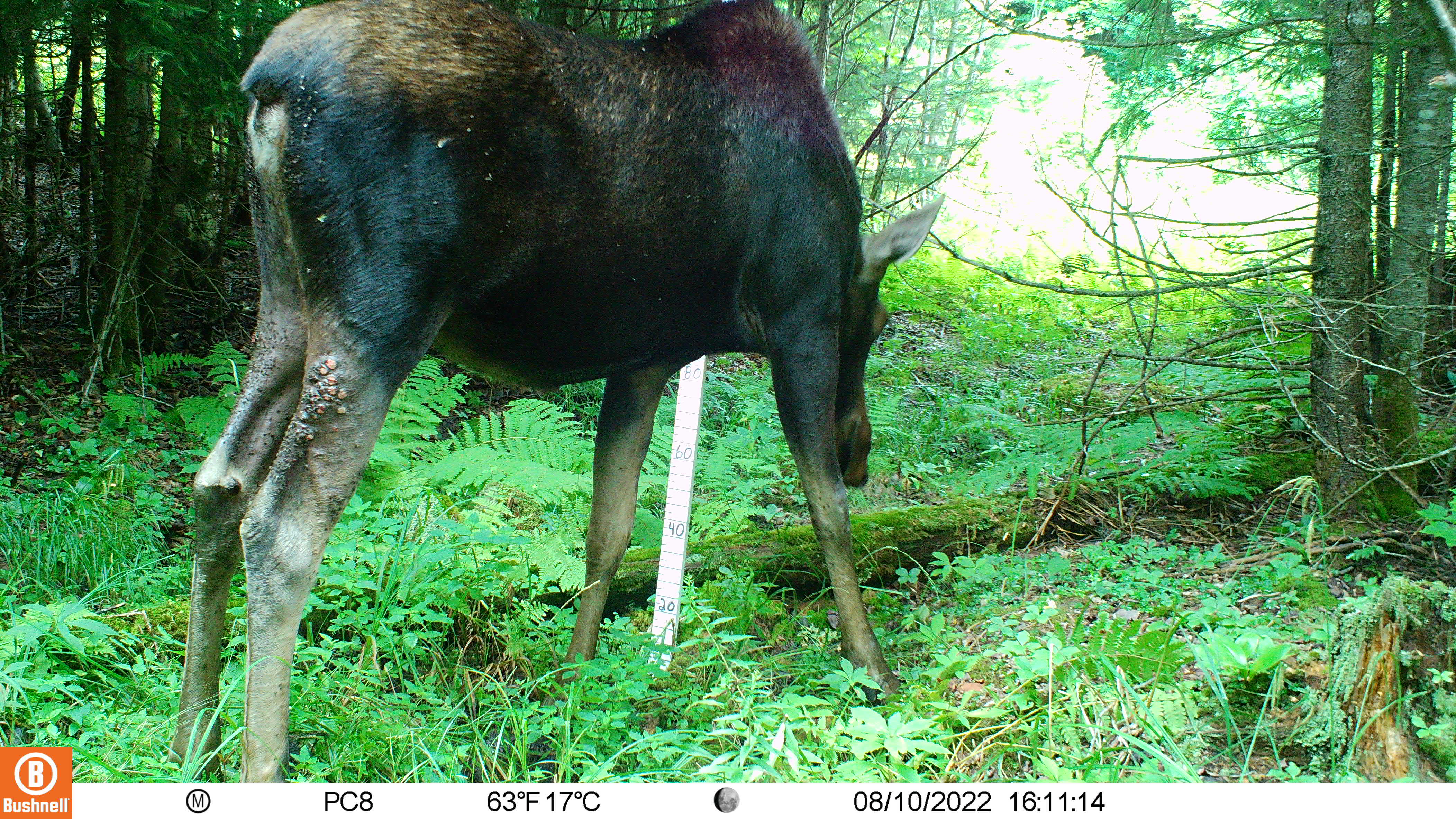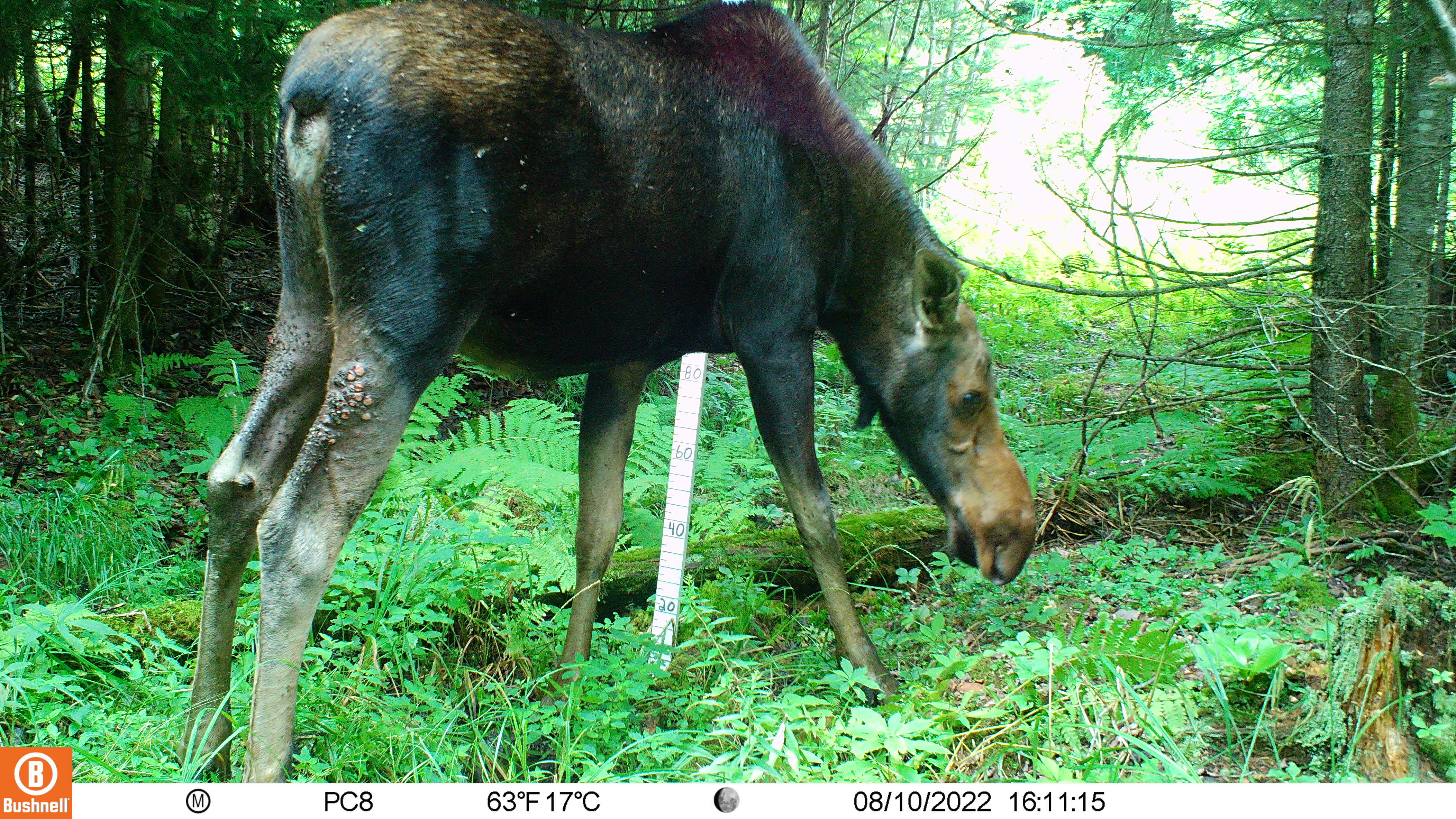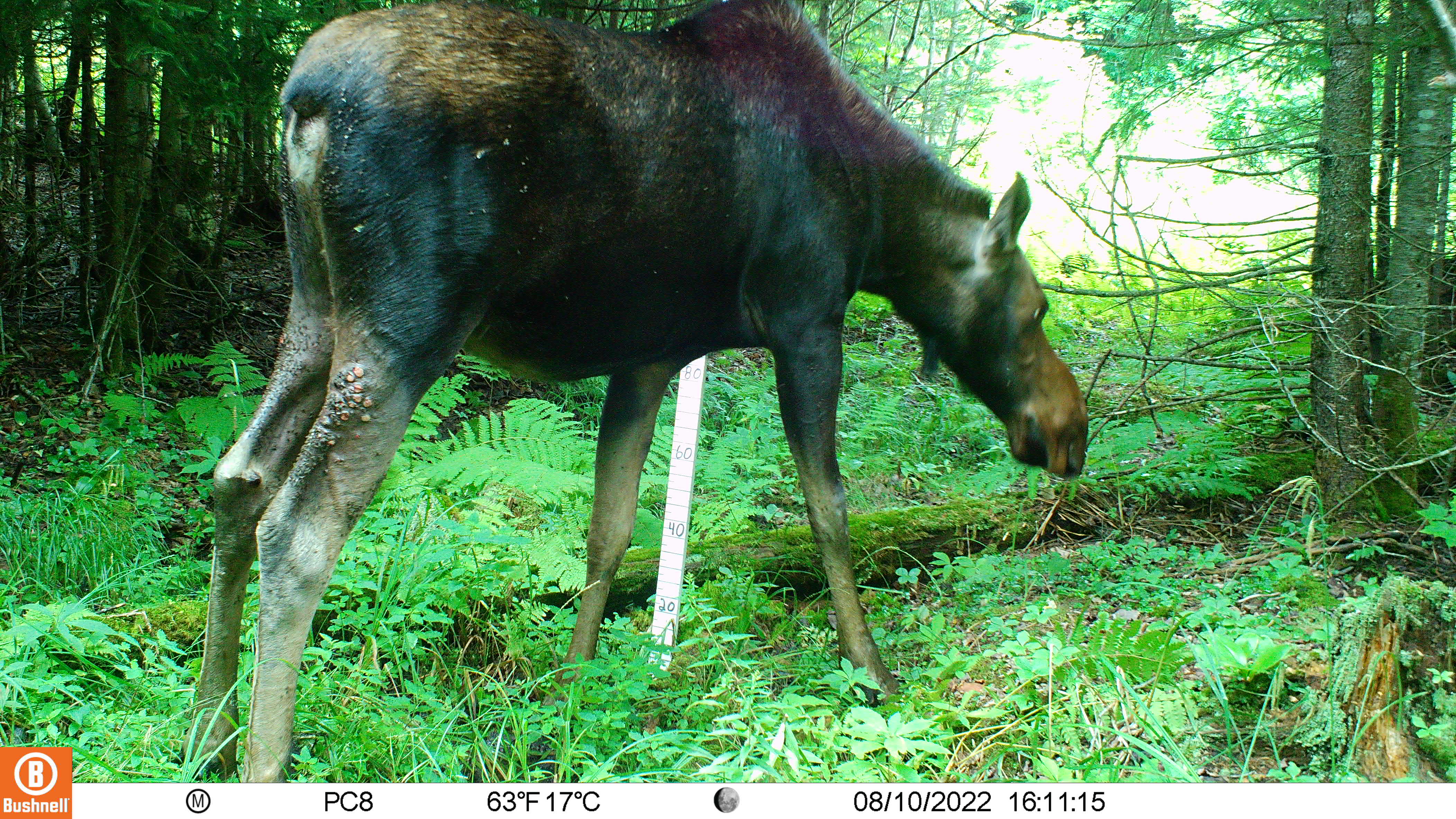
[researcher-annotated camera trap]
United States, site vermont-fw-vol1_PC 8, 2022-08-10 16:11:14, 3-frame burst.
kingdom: Animalia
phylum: Chordata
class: Mammalia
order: Artiodactyla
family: Cervidae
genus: Alces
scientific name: Alces alces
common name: moose